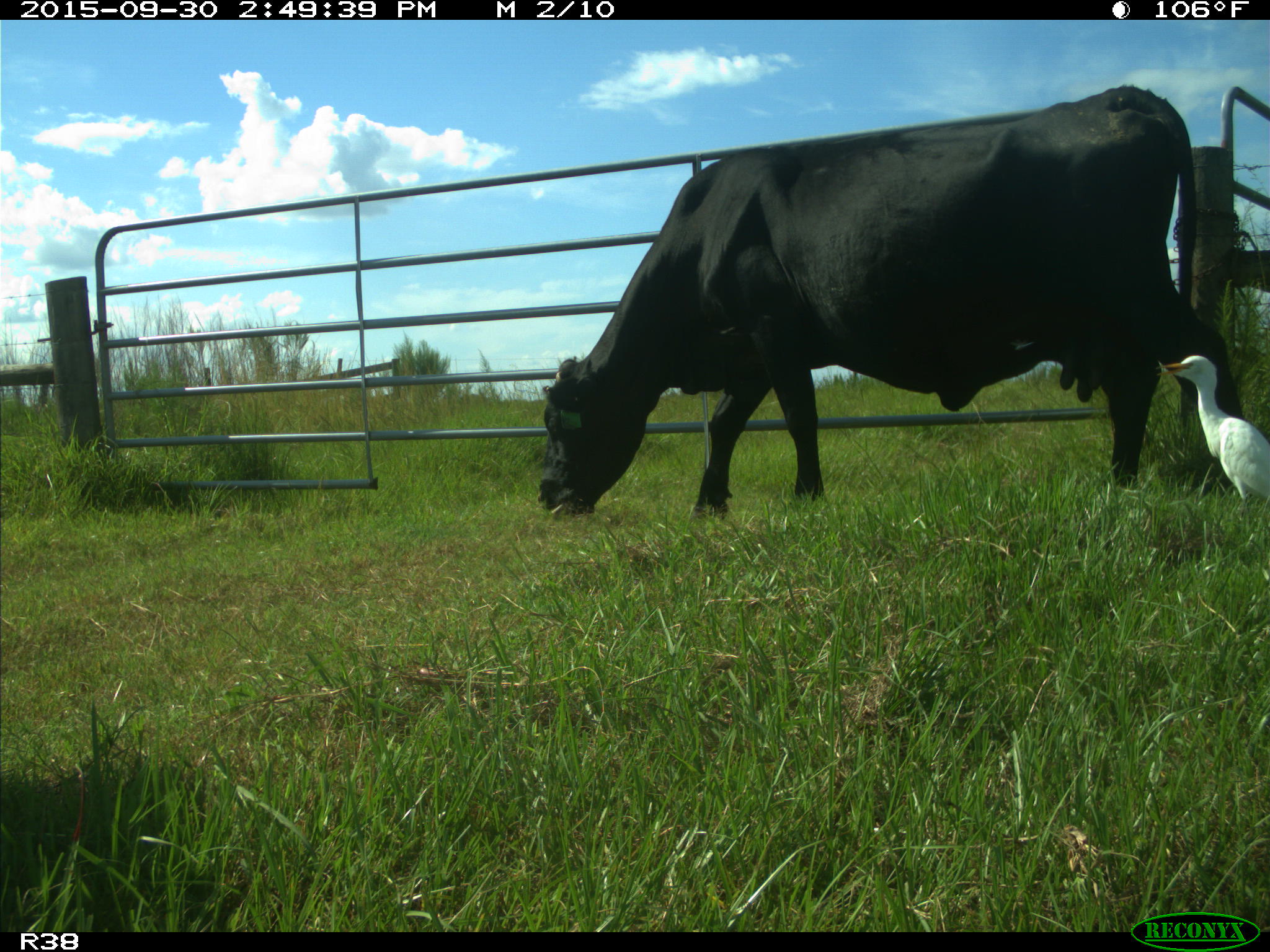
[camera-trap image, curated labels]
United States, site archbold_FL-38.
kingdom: Animalia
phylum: Chordata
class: Mammalia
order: Artiodactyla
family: Bovidae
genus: Bos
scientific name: Bos taurus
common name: domestic cow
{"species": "Bos taurus (domestic cow)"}